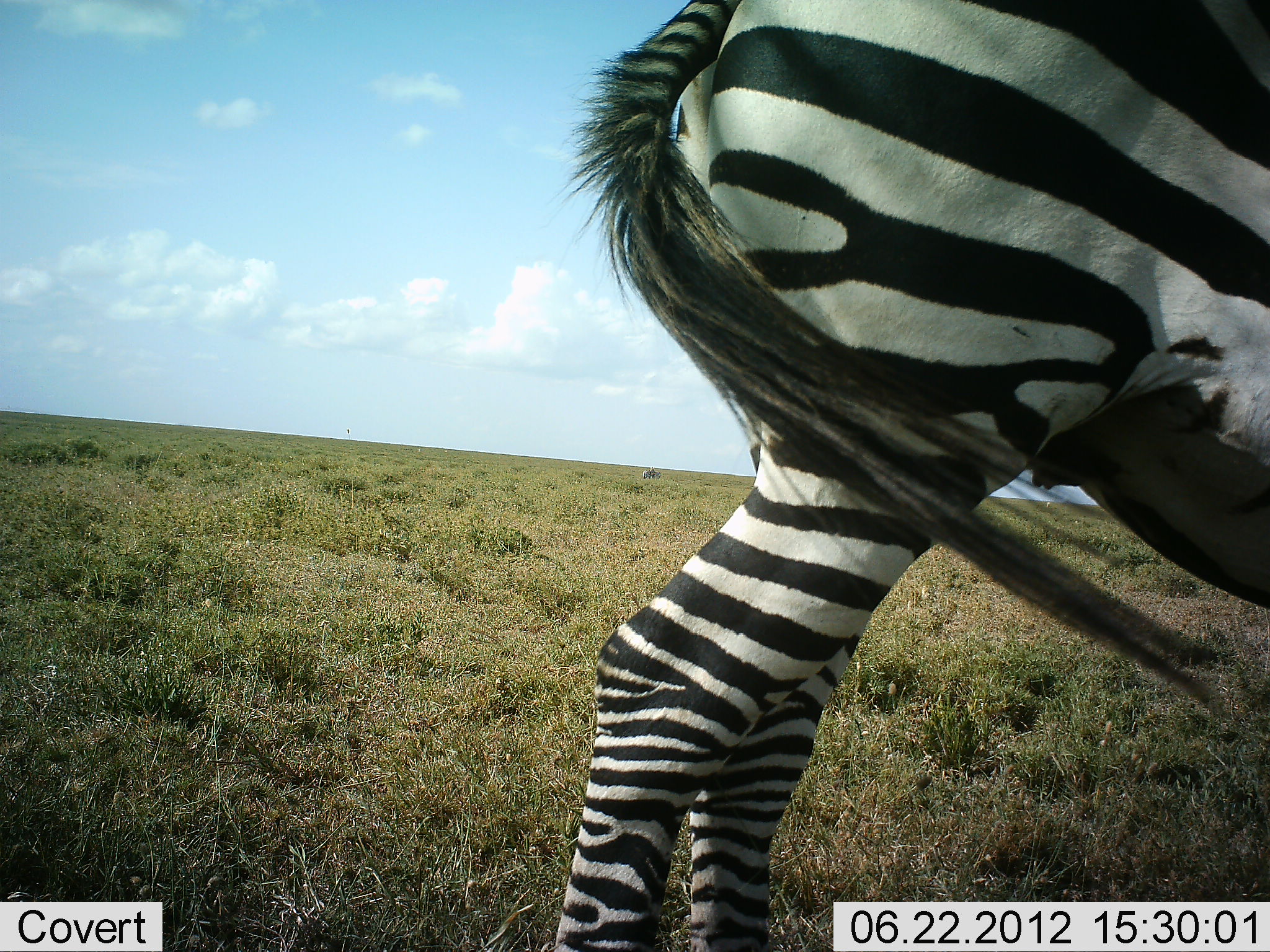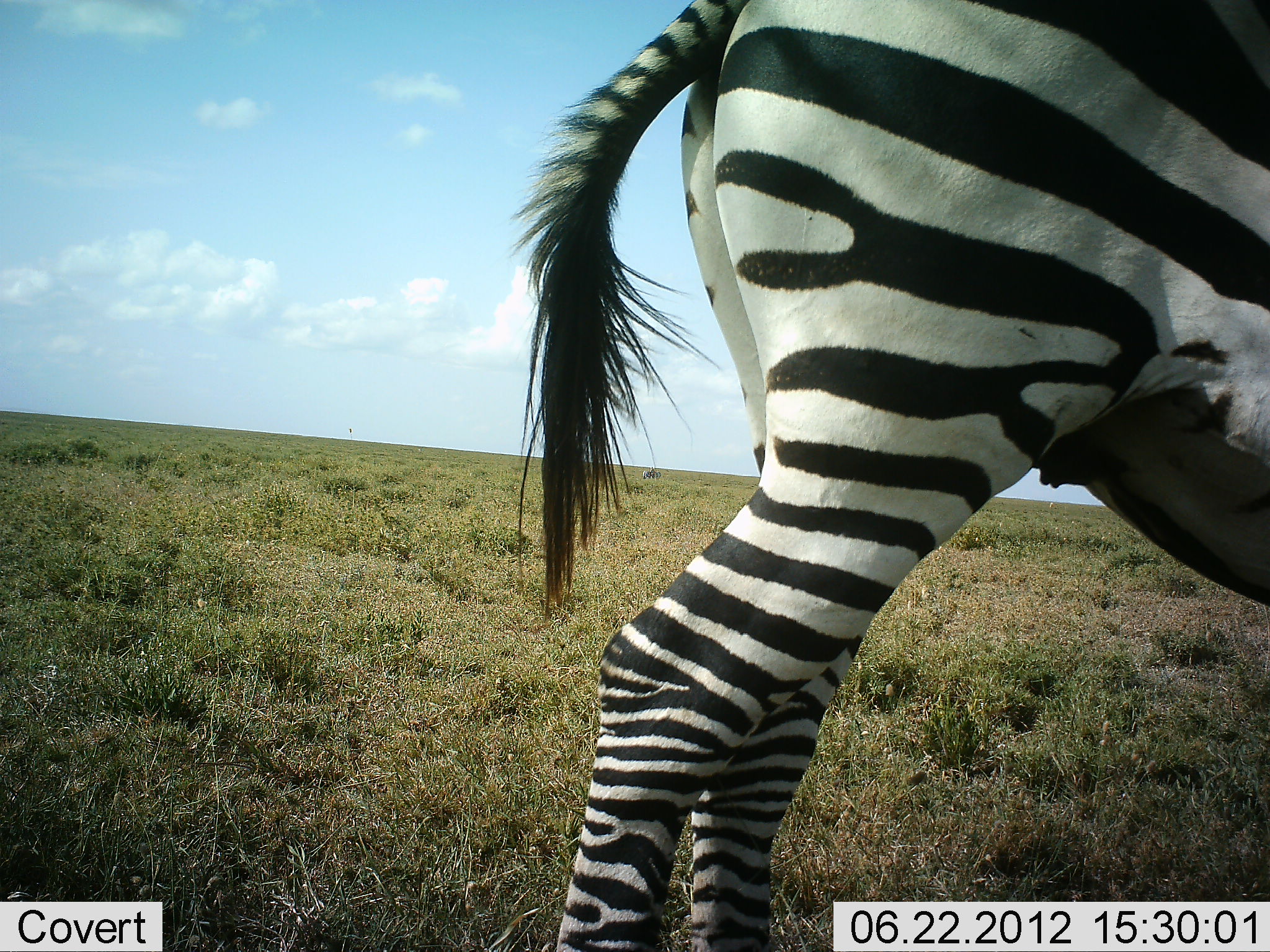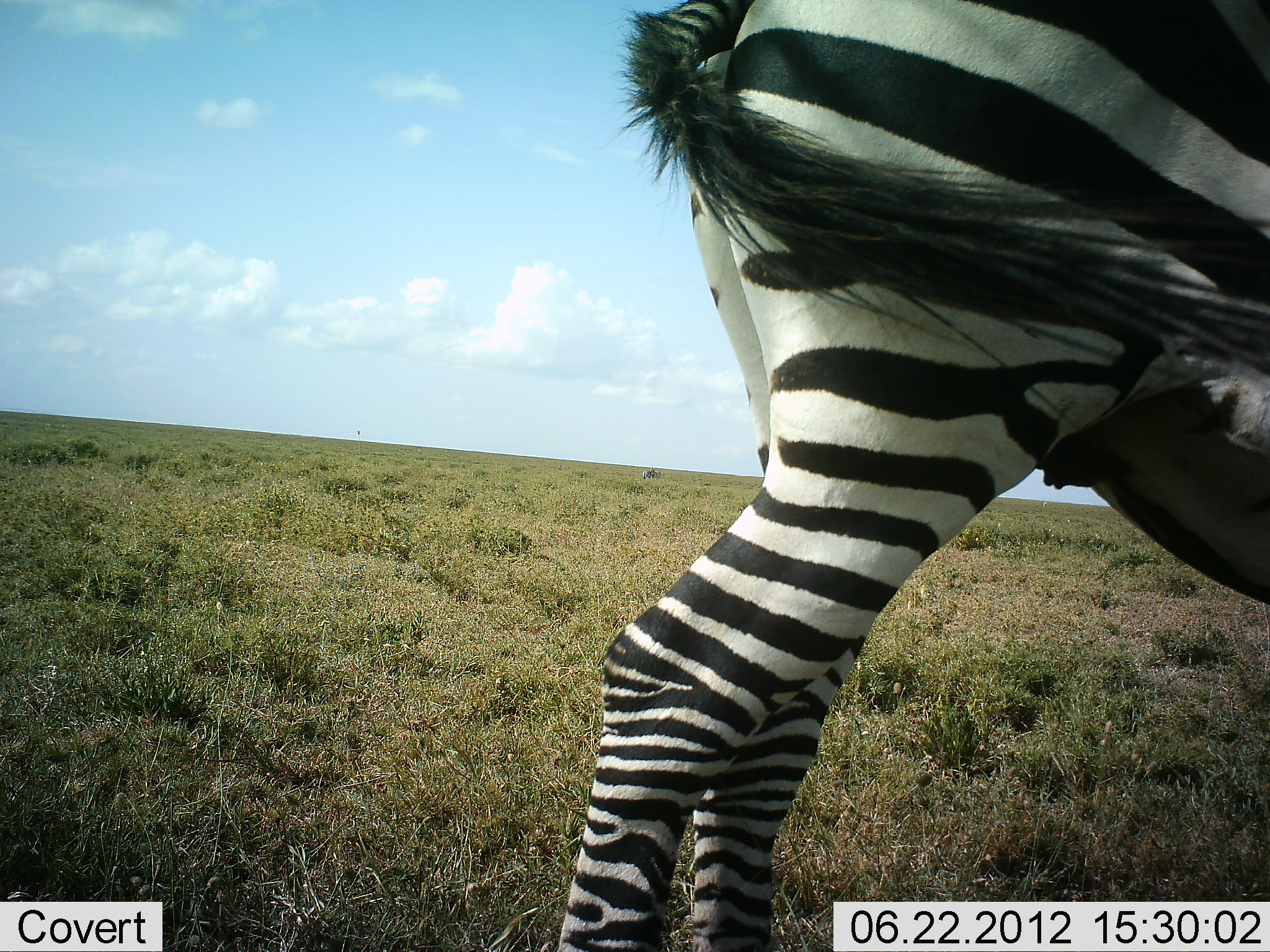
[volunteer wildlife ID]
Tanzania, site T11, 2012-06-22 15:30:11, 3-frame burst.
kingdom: Animalia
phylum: Chordata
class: Mammalia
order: Perissodactyla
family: Equidae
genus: Equus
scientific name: Equus quagga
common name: plains zebra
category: zebra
Zebra (plains zebra) (Equus quagga), count 1. Behavior (volunteer vote fractions): standing 100%, resting 0%, moving 0%, interacting 0%. Young present (vote fraction): 0%. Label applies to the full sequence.